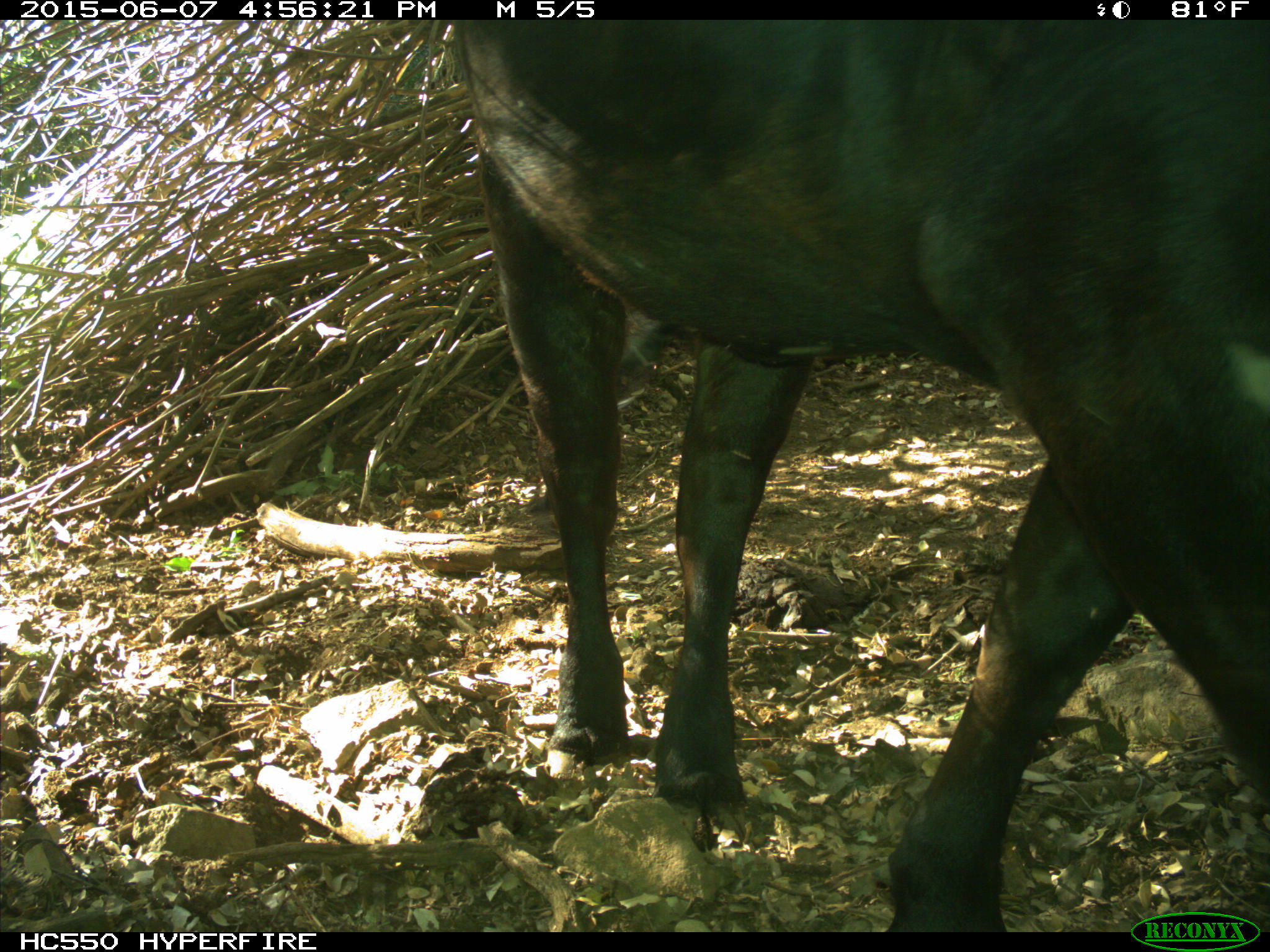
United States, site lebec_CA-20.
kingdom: Animalia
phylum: Chordata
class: Mammalia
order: Artiodactyla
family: Bovidae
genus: Bos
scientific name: Bos taurus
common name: domestic cow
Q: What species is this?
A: Bos taurus (domestic cow).